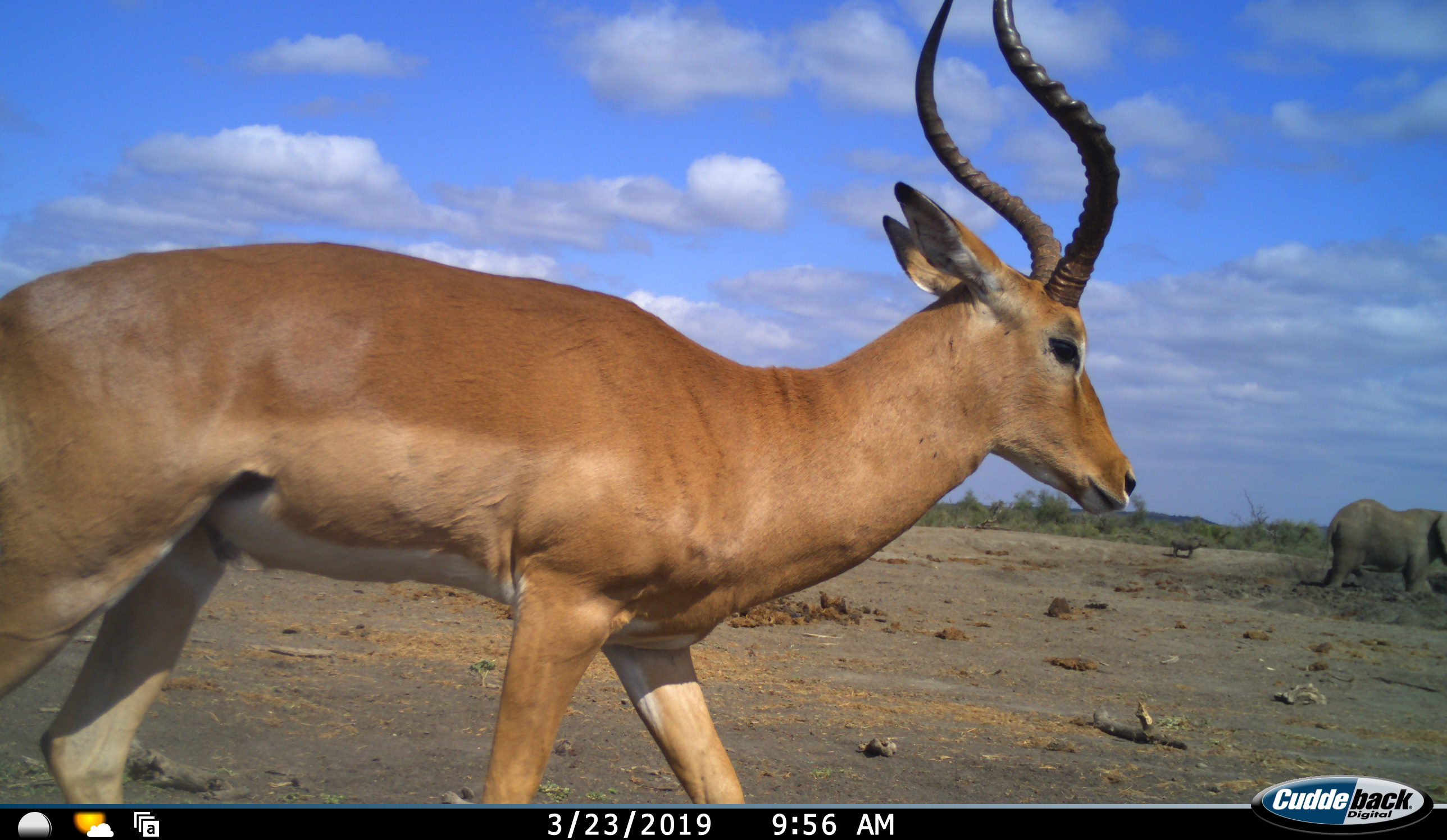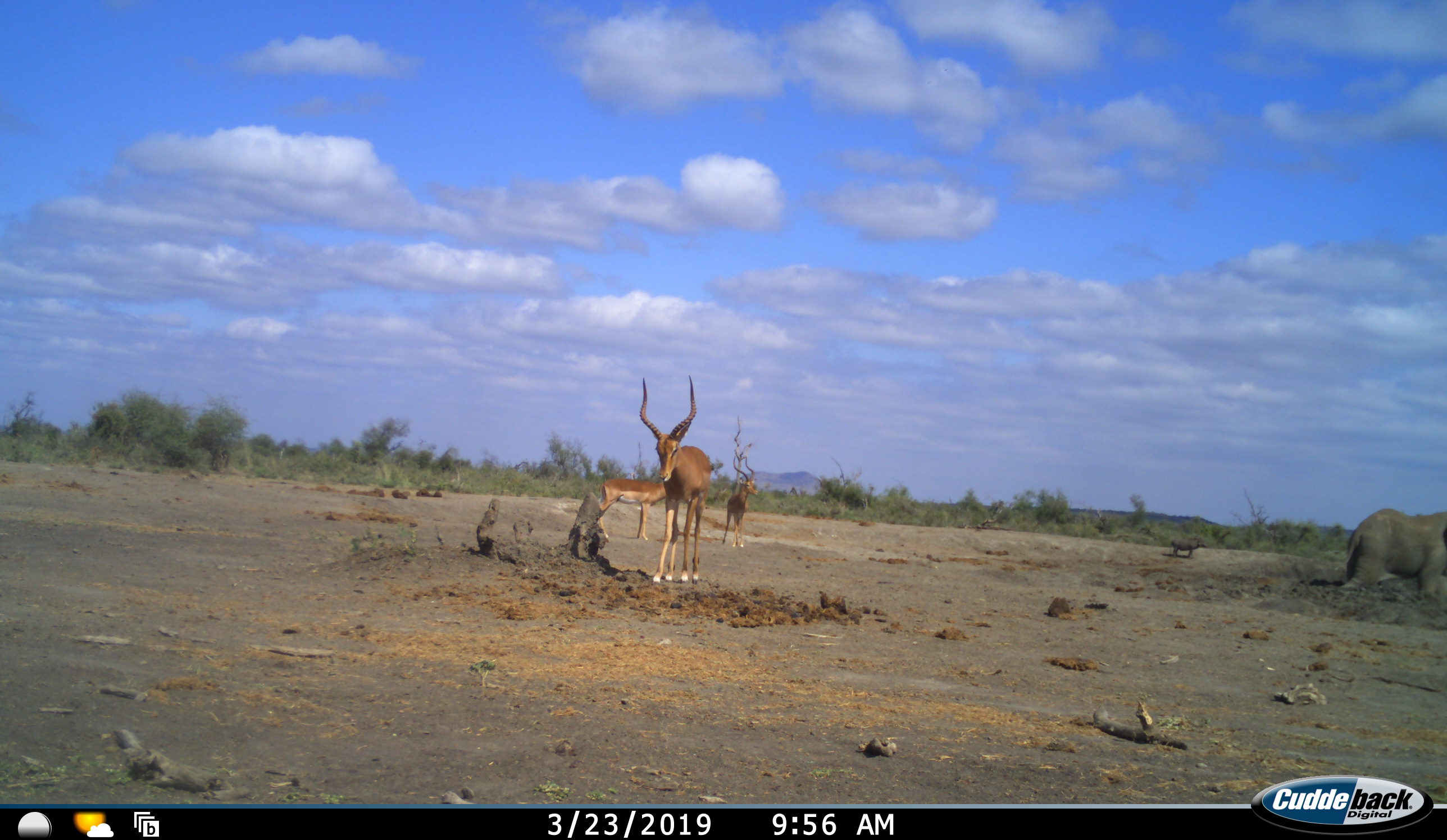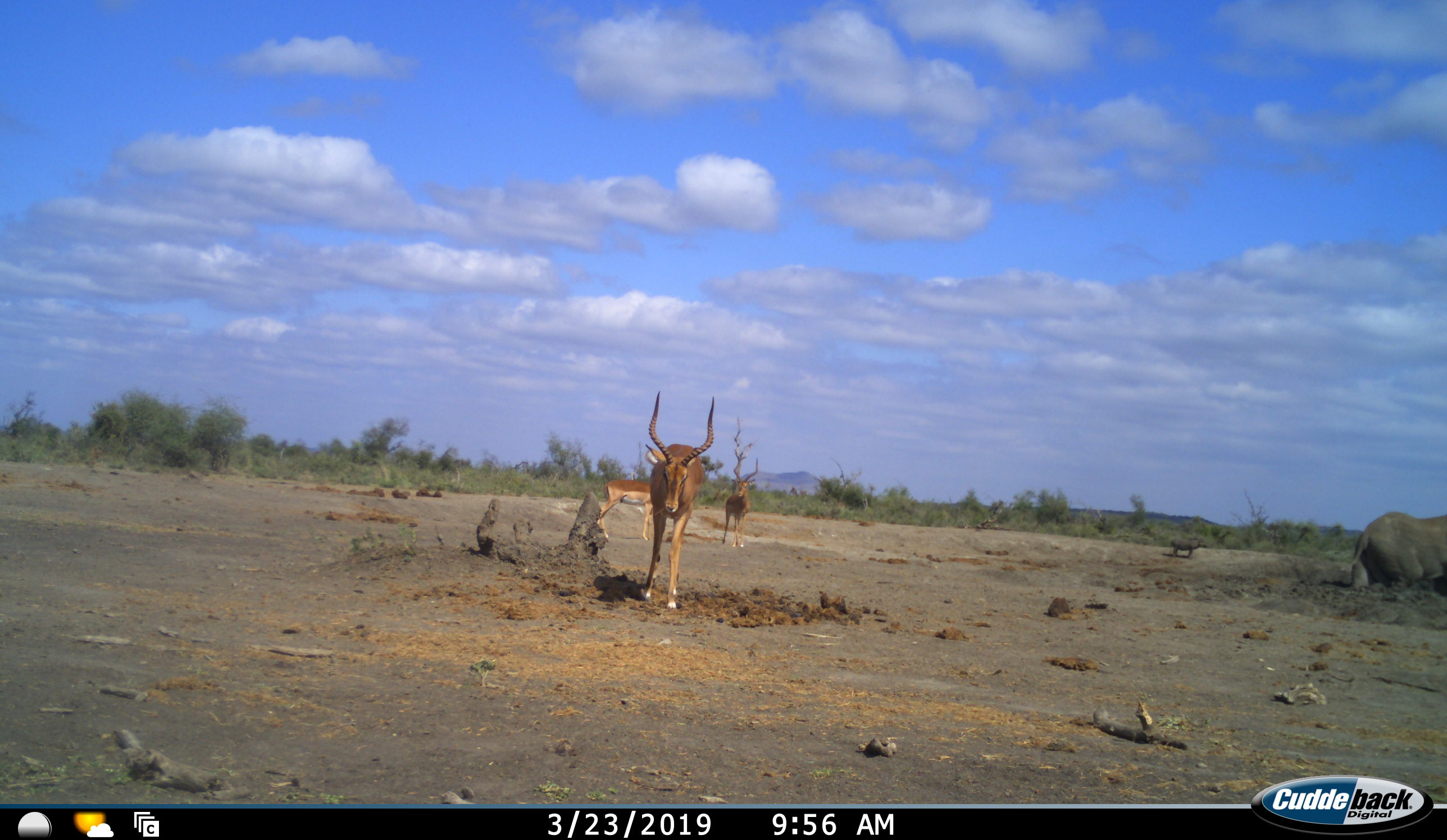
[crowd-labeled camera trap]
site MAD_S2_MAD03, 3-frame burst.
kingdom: Animalia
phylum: Chordata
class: Mammalia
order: Proboscidea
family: Elephantidae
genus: Loxodonta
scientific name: Loxodonta africana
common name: african bush elephant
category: elephant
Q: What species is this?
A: Elephant (african bush elephant) (Loxodonta africana).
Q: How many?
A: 1.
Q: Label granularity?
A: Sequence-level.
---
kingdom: Animalia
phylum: Chordata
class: Mammalia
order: Artiodactyla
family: Bovidae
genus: Aepyceros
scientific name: Aepyceros melampus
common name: impala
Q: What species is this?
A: Impala (Aepyceros melampus).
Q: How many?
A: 4.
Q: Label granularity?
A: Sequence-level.